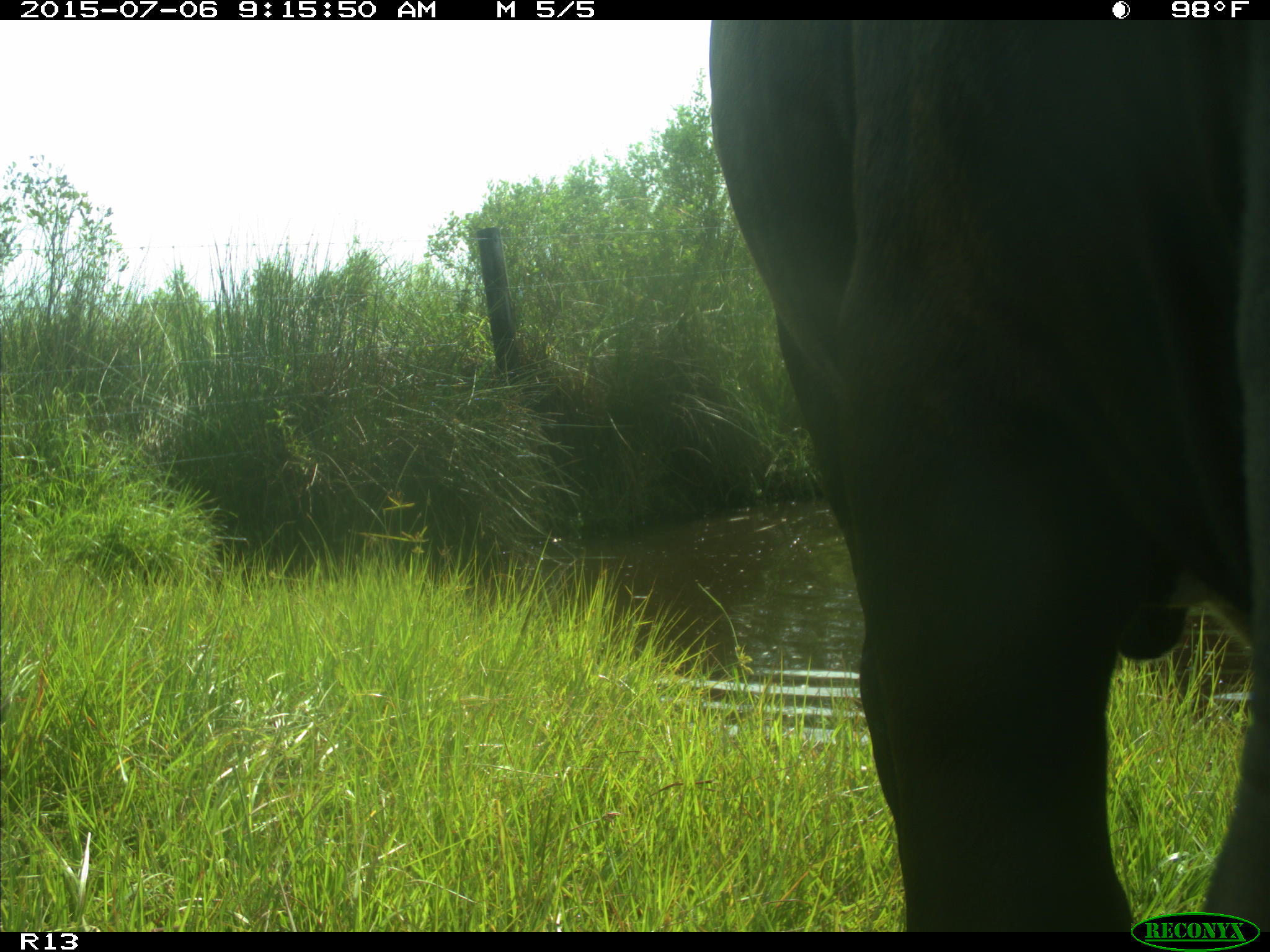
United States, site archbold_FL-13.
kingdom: Animalia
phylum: Chordata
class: Mammalia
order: Artiodactyla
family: Bovidae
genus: Bos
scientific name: Bos taurus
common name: domestic cow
Bos taurus (domestic cow).